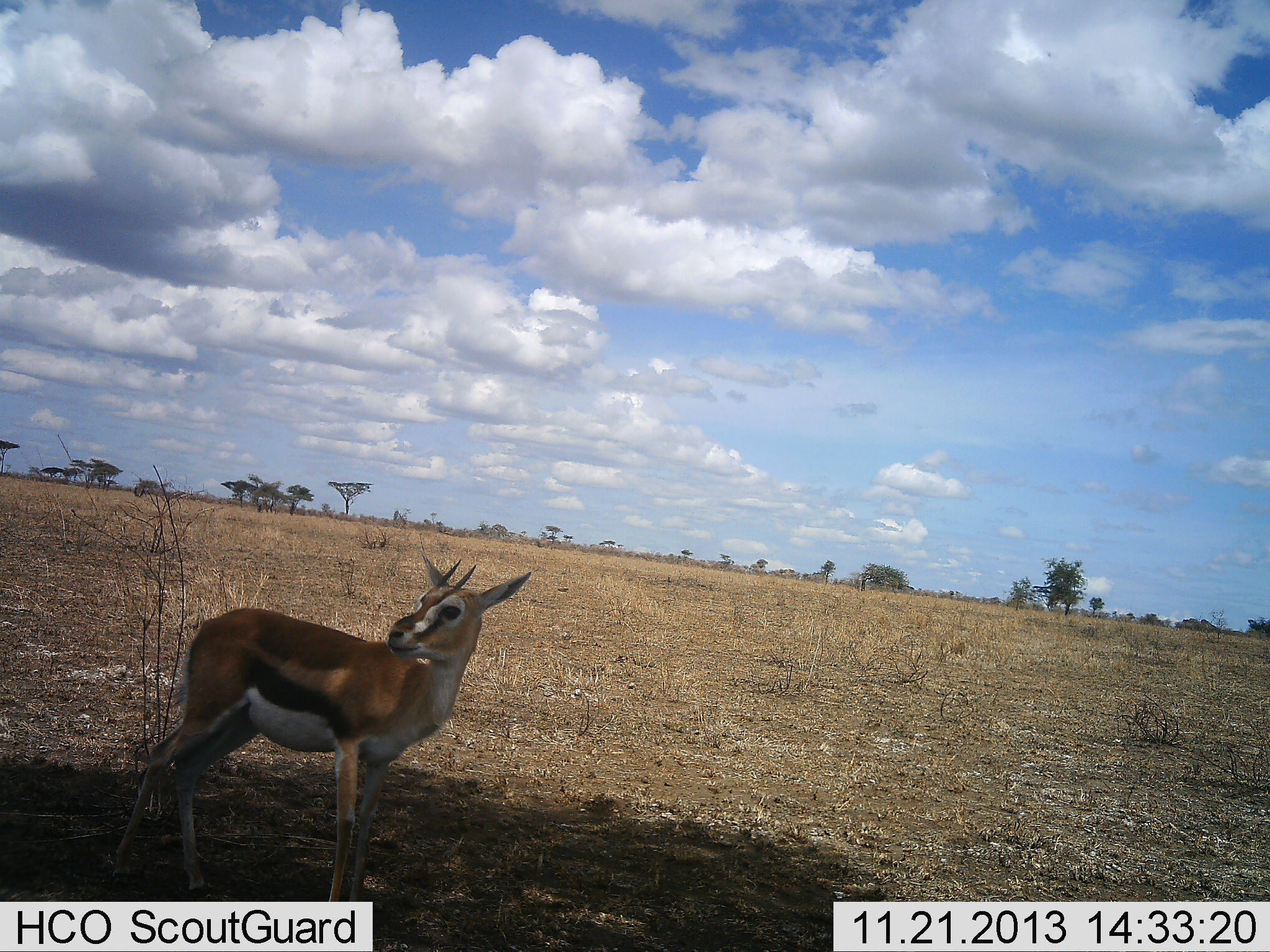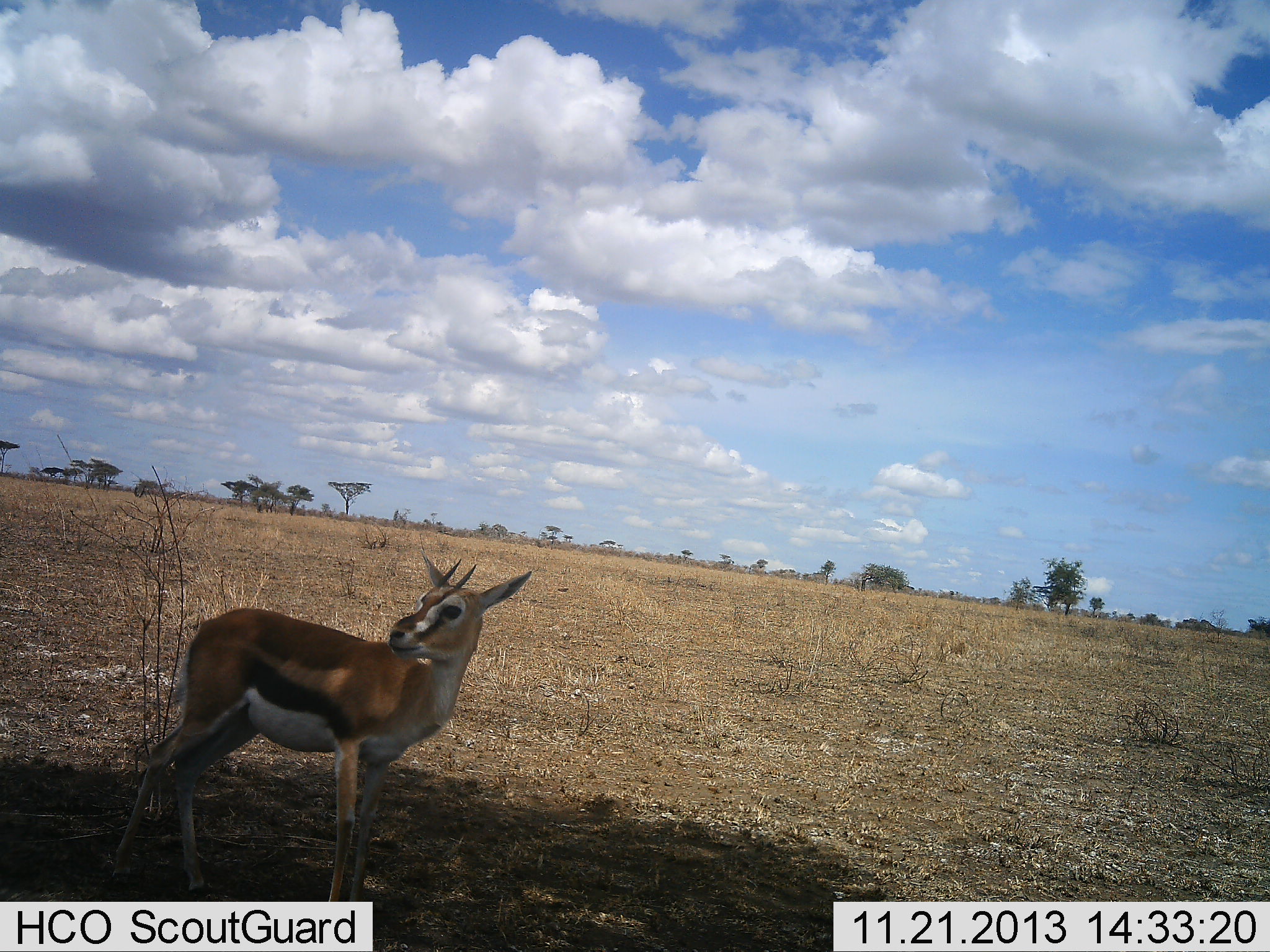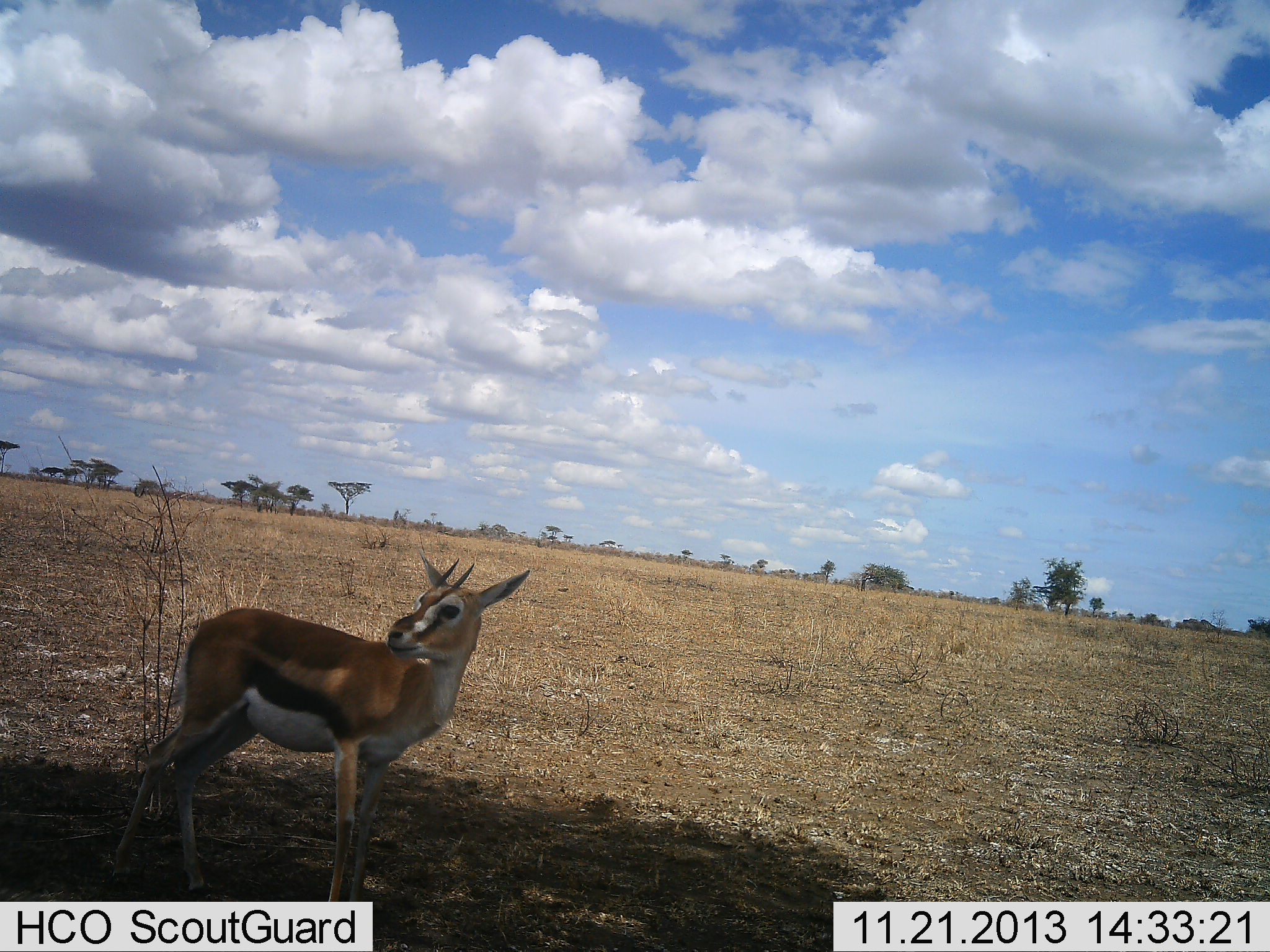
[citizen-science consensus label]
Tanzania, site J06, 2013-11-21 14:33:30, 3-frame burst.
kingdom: Animalia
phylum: Chordata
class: Mammalia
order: Artiodactyla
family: Bovidae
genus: Eudorcas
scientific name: Eudorcas thomsonii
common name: thomson's gazelle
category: gazellethomsons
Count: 1.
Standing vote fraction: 100%.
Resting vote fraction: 0%.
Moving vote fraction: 0%.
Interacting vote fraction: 0%.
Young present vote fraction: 0%.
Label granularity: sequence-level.